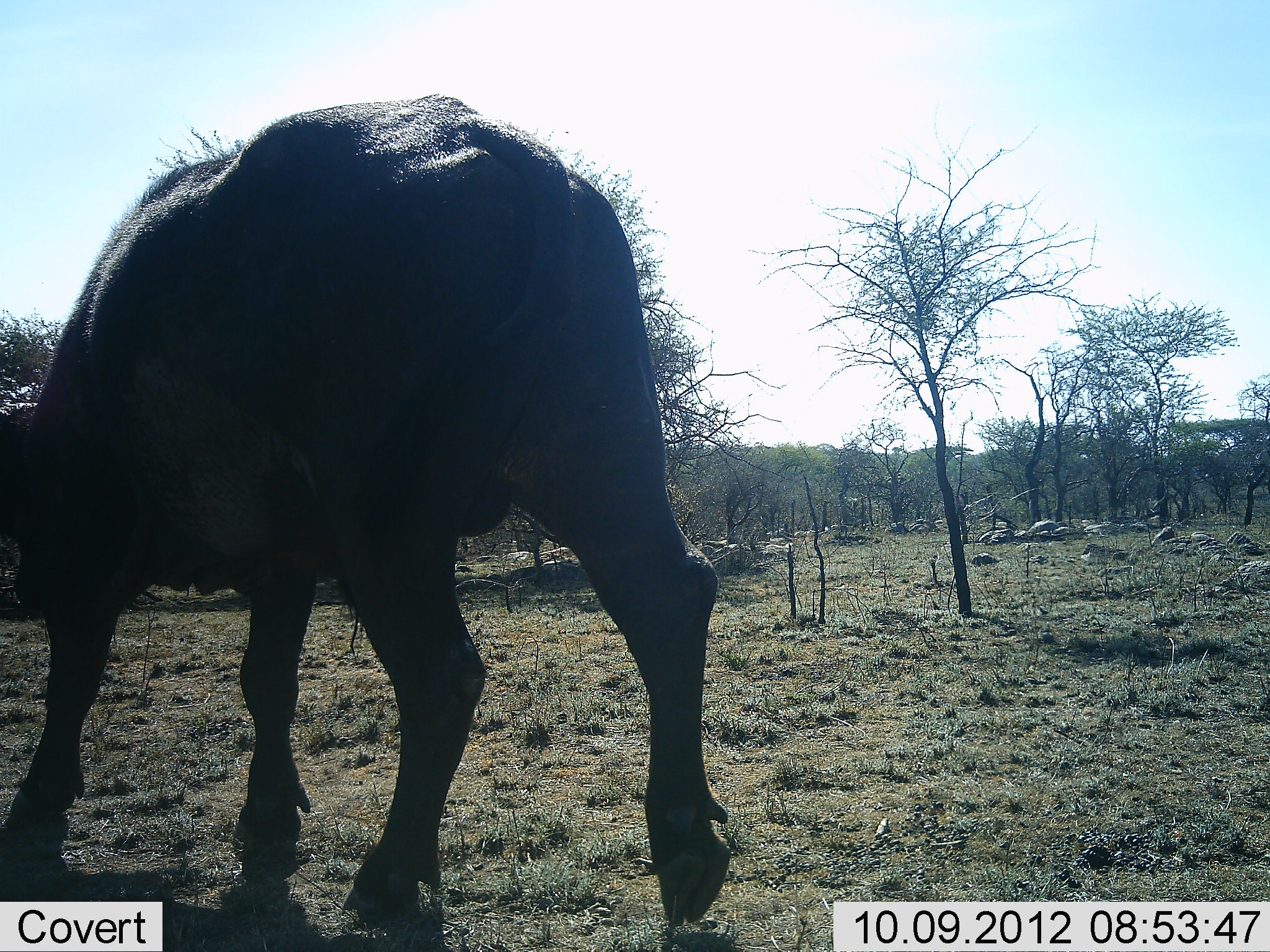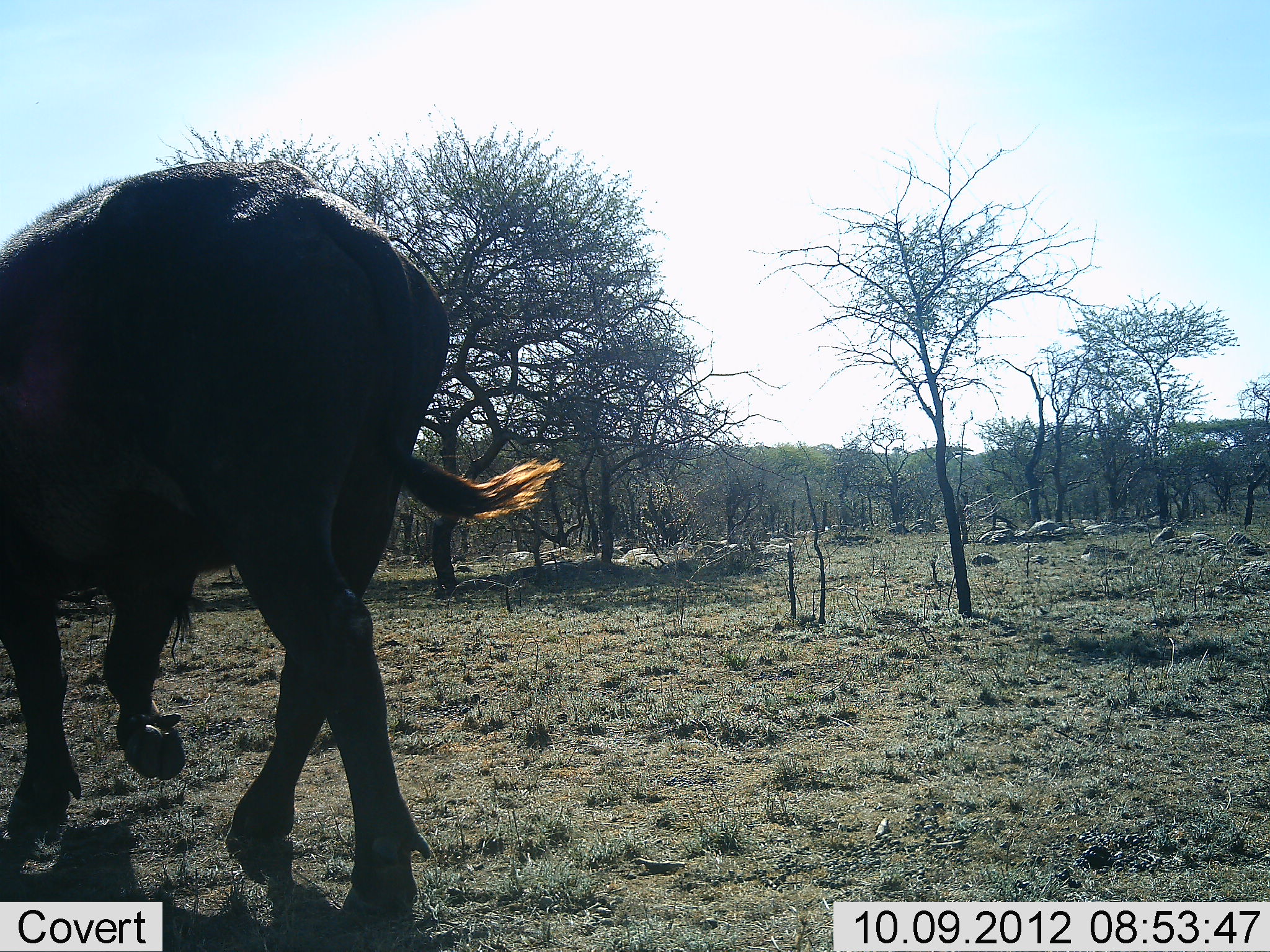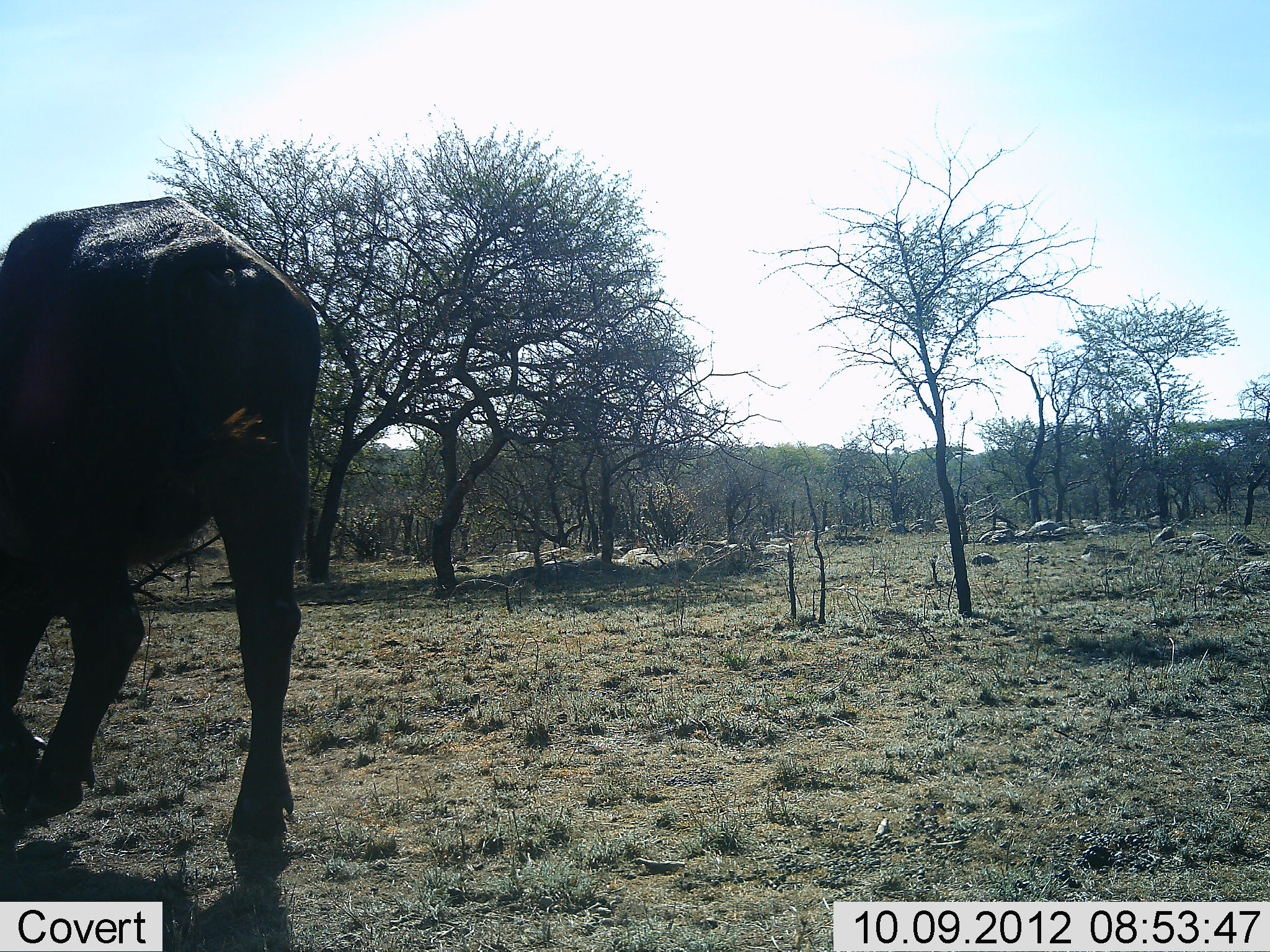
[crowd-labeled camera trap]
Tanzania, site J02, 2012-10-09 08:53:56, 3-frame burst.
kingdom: Animalia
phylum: Chordata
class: Mammalia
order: Artiodactyla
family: Bovidae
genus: Syncerus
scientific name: Syncerus caffer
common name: cape buffalo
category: buffalo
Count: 1.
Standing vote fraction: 10%.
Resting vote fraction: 0%.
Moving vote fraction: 90%.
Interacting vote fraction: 0%.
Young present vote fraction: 0%.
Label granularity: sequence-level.